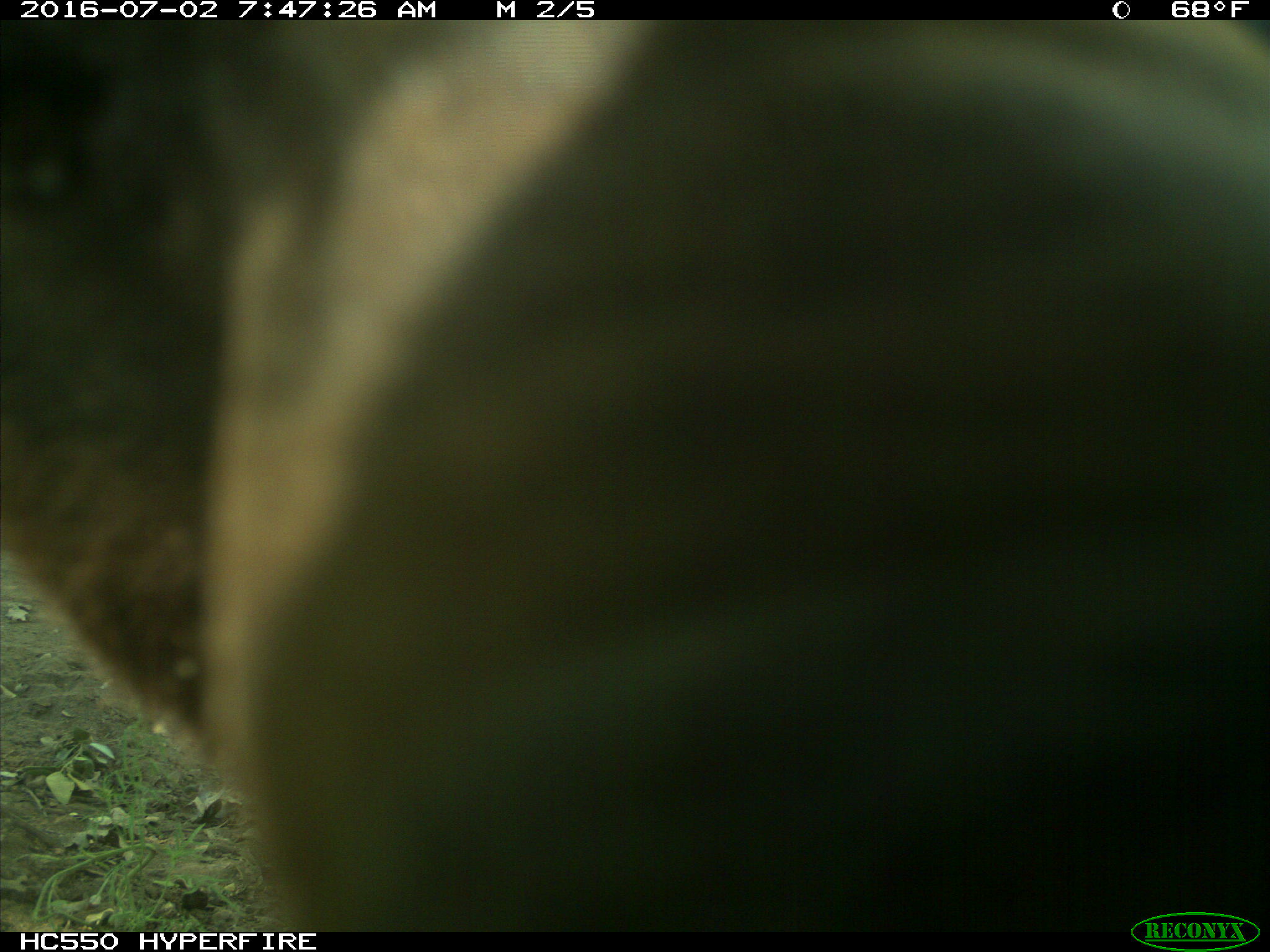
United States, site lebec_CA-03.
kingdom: Animalia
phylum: Chordata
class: Mammalia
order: Carnivora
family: Ursidae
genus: Ursus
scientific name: Ursus americanus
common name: american black bear